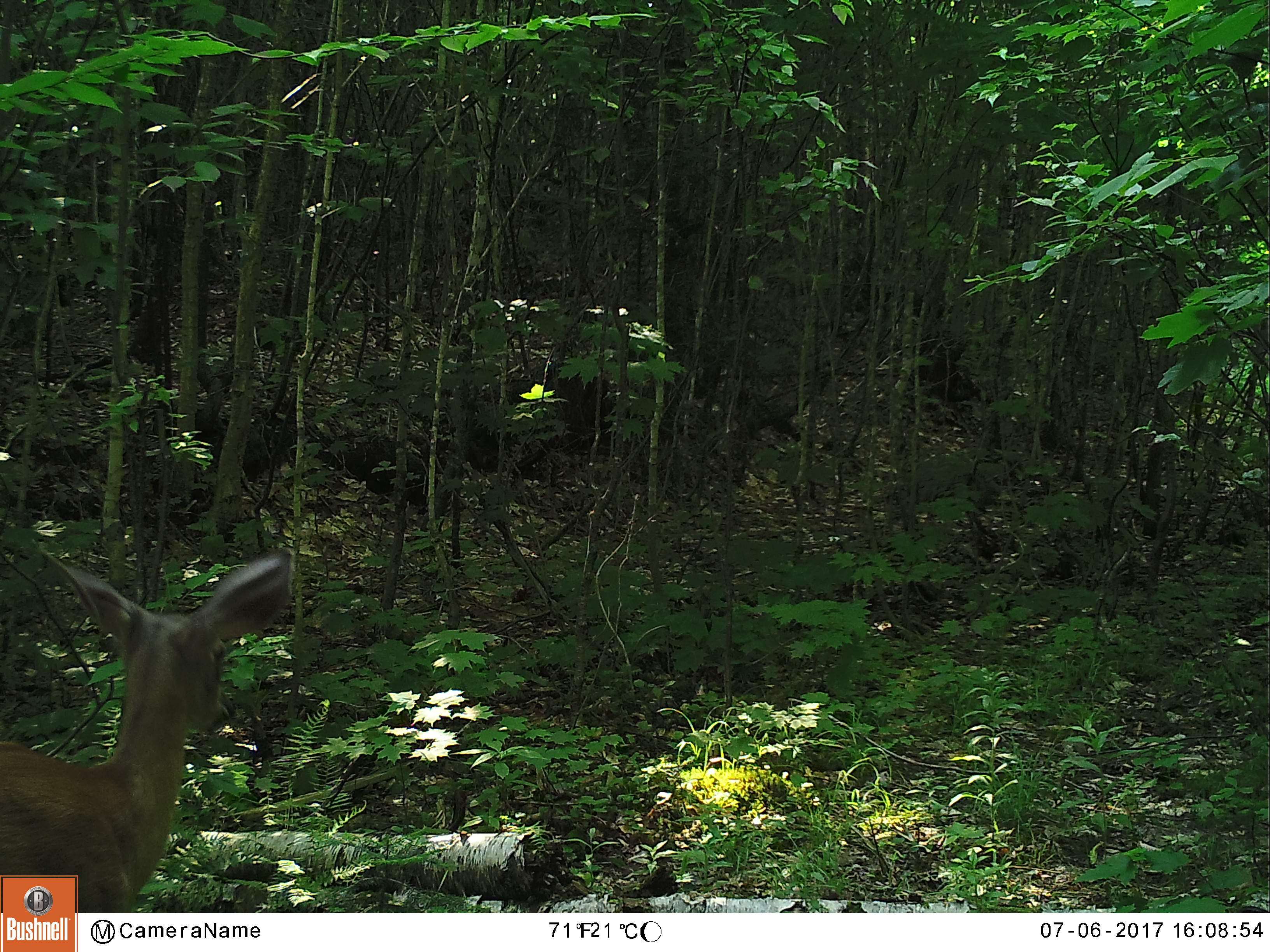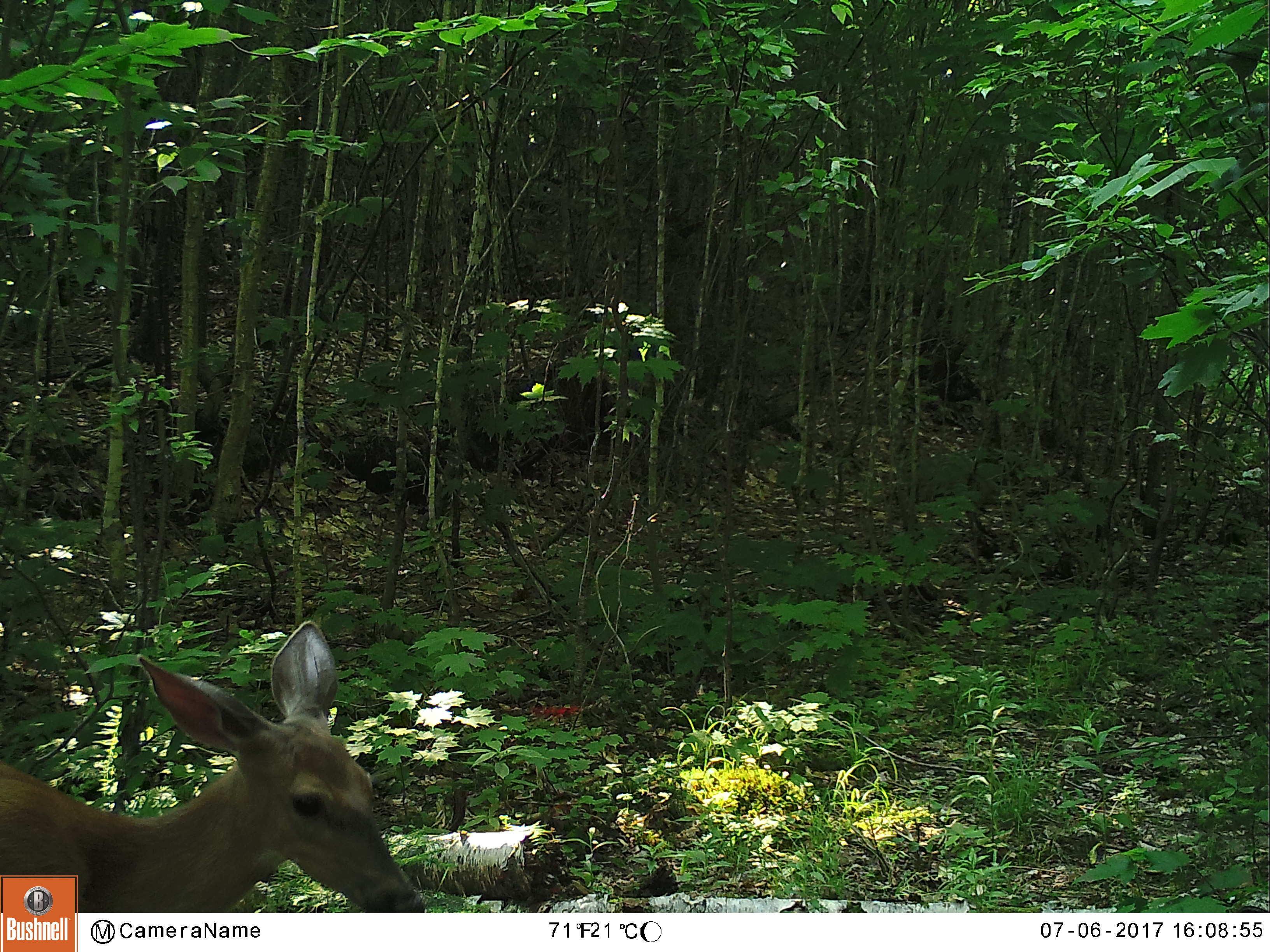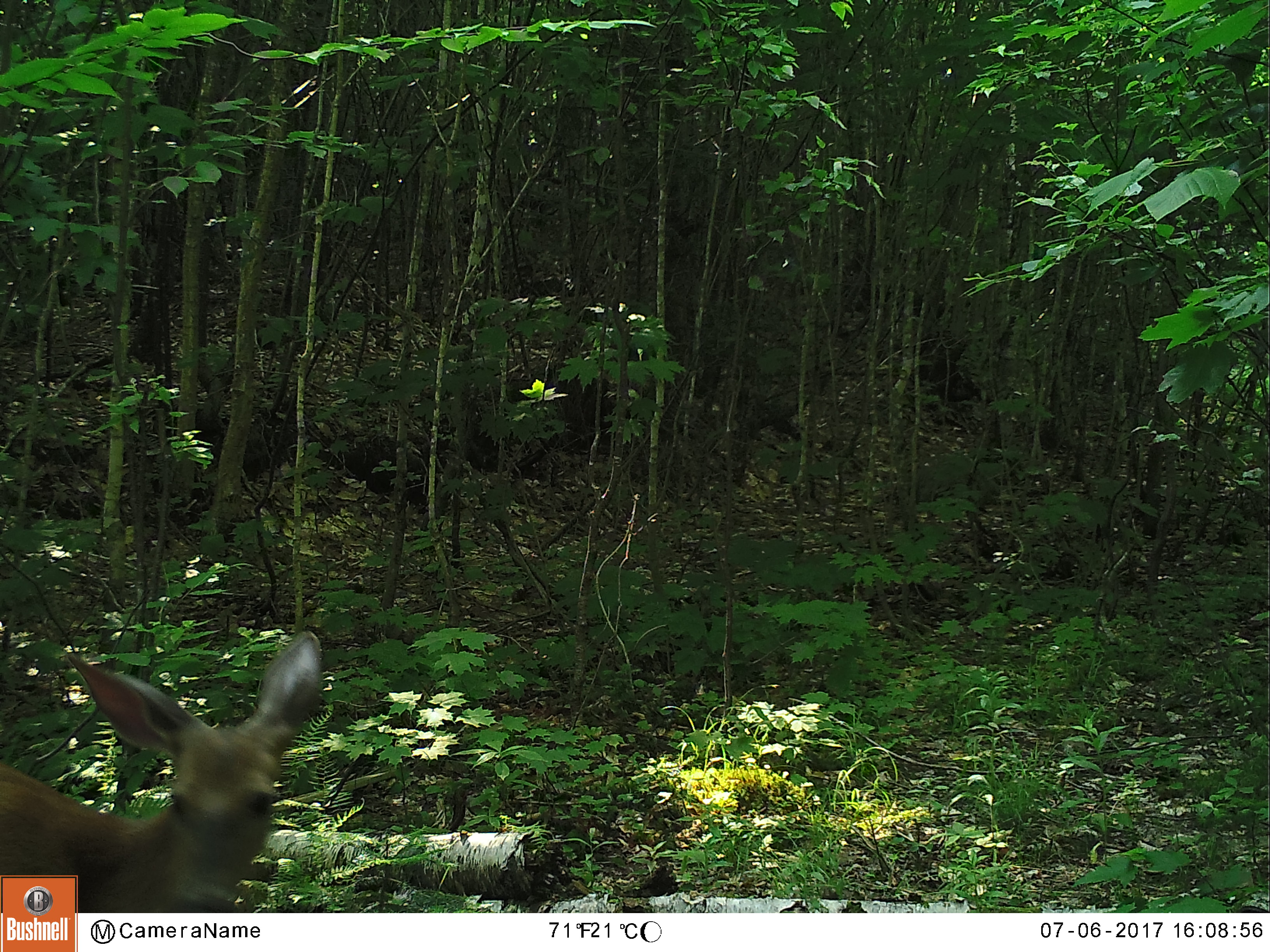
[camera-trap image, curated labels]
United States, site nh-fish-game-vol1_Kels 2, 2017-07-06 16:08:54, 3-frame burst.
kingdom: Animalia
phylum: Chordata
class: Mammalia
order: Artiodactyla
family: Cervidae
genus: Odocoileus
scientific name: Odocoileus virginianus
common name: white-tailed deer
White-tailed deer (Odocoileus virginianus).